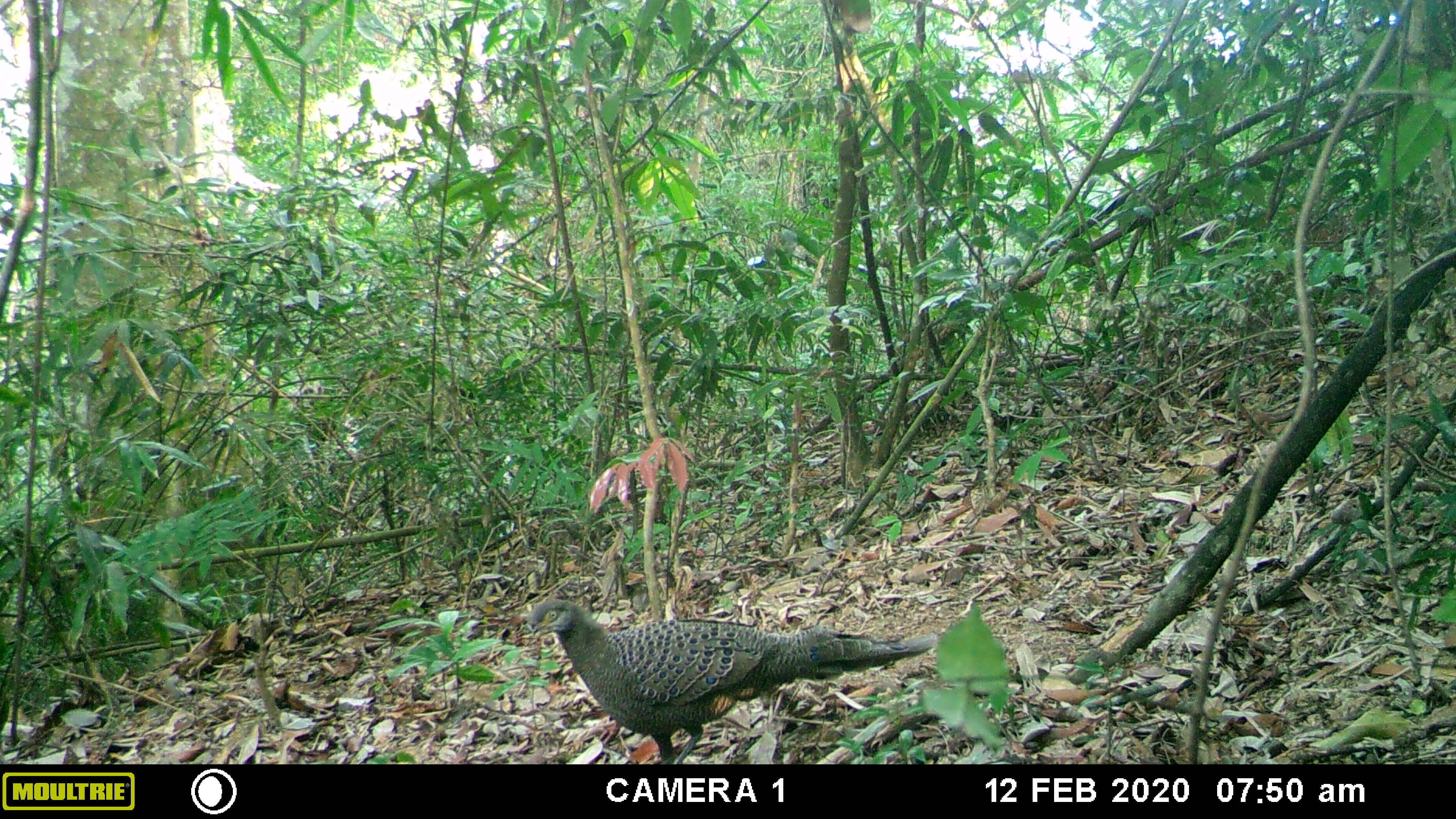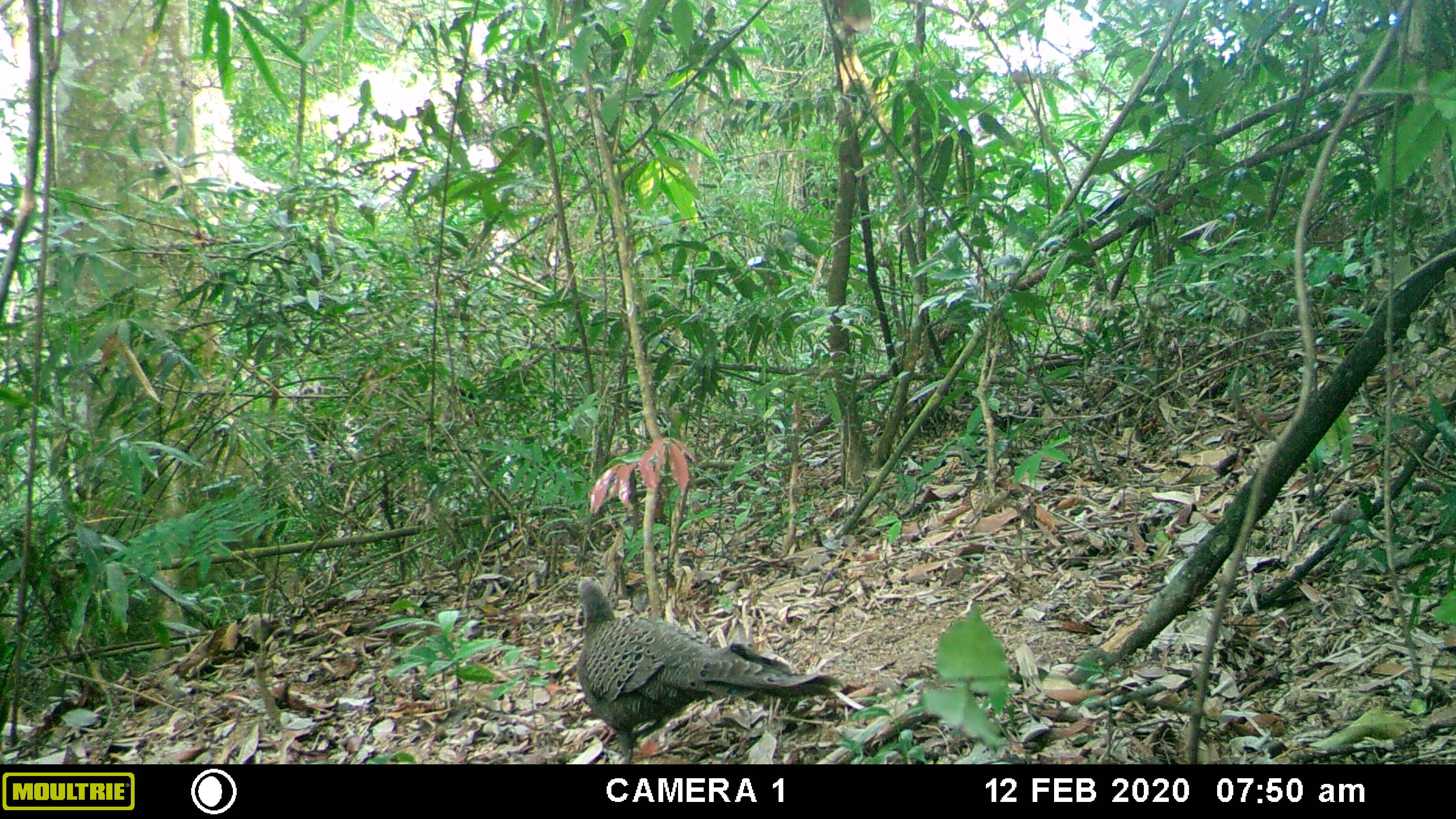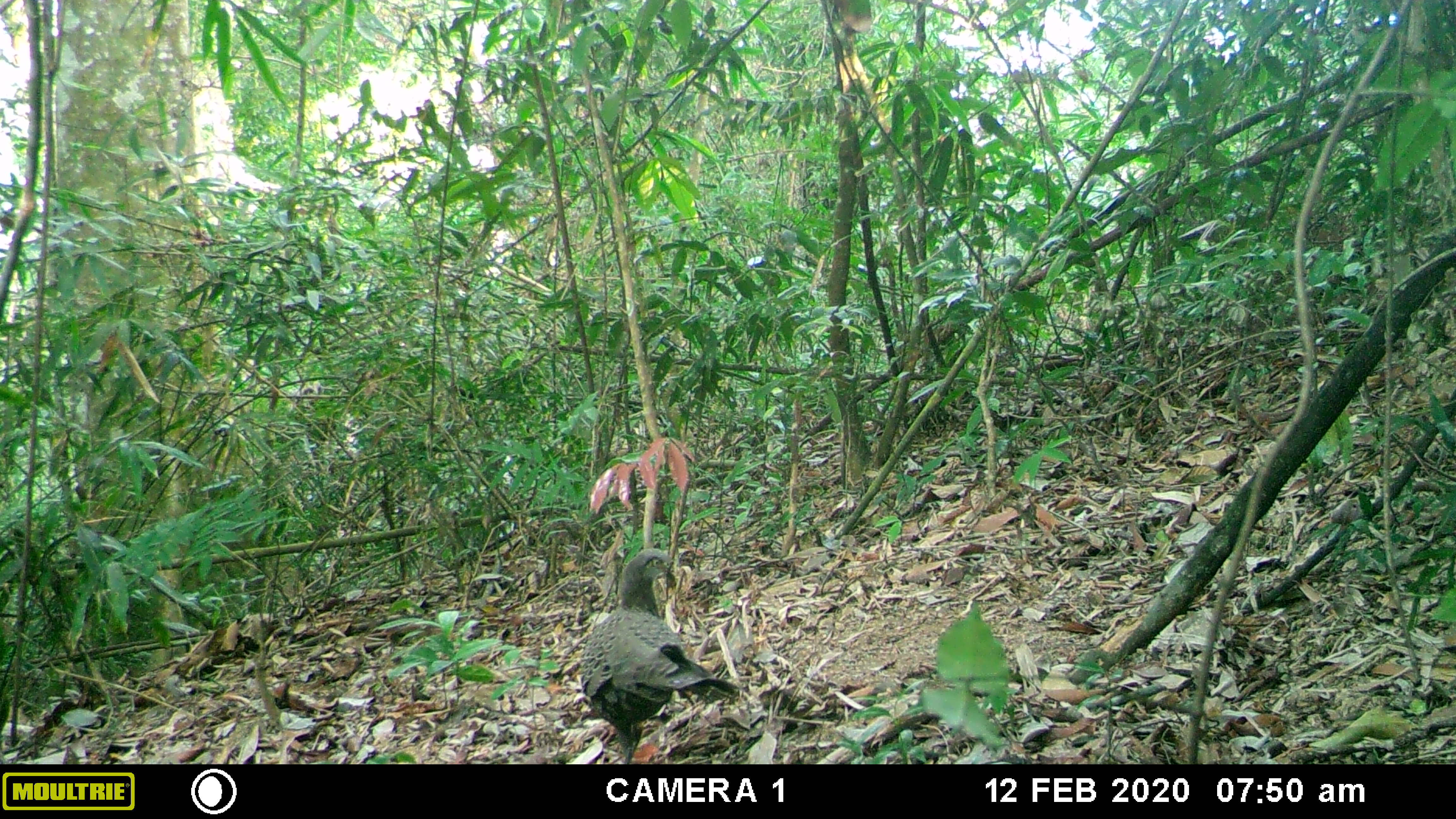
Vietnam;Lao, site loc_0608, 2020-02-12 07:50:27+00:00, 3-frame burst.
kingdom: Animalia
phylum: Chordata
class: Aves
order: Galliformes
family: Phasianidae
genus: Polyplectron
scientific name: Polyplectron bicalcaratum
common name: gray peacock-pheasant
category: grey peacock pheasant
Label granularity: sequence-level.